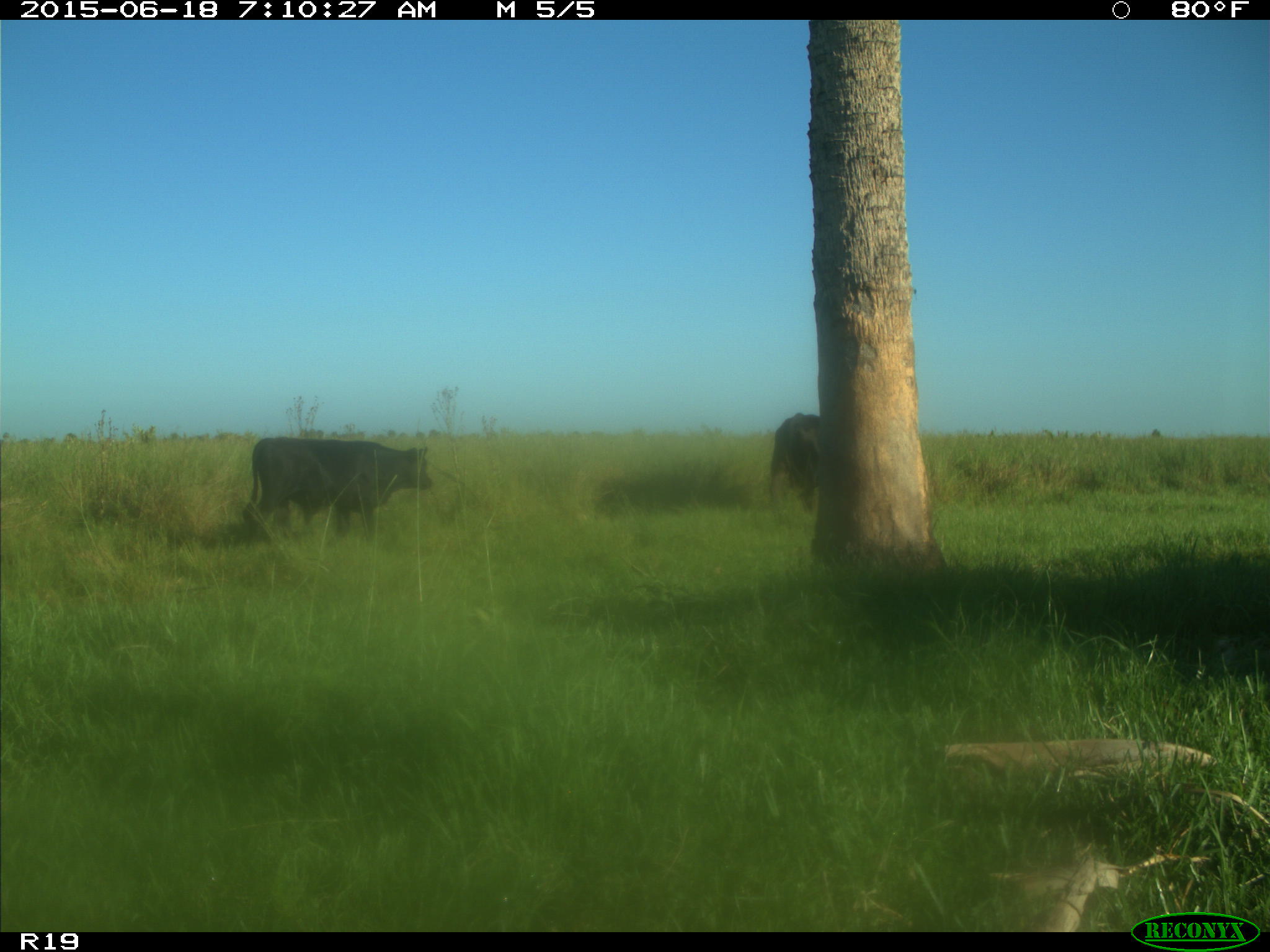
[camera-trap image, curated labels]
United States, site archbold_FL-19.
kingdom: Animalia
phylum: Chordata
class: Mammalia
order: Artiodactyla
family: Bovidae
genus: Bos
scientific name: Bos taurus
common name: domestic cow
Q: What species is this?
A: Bos taurus (domestic cow).